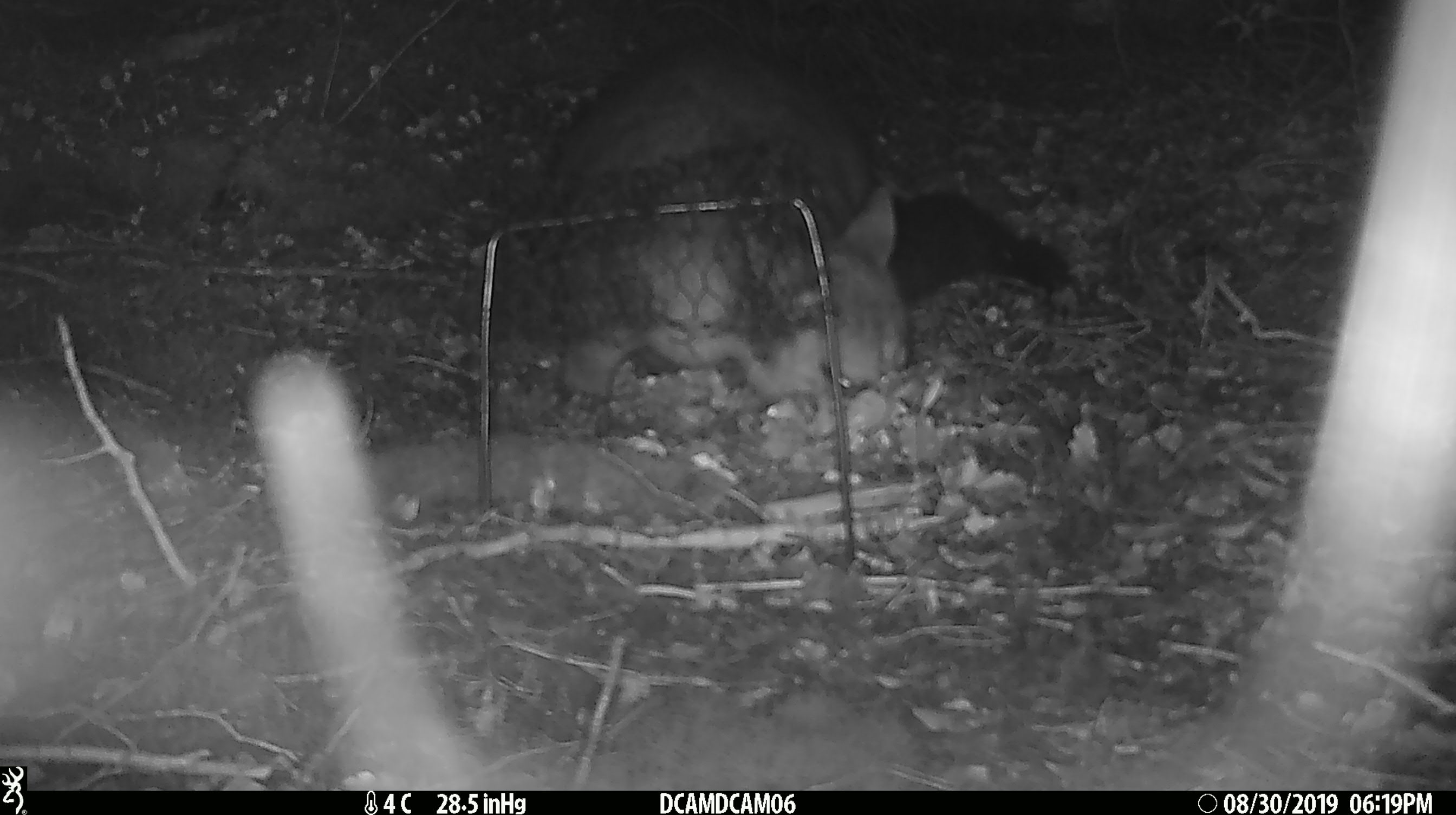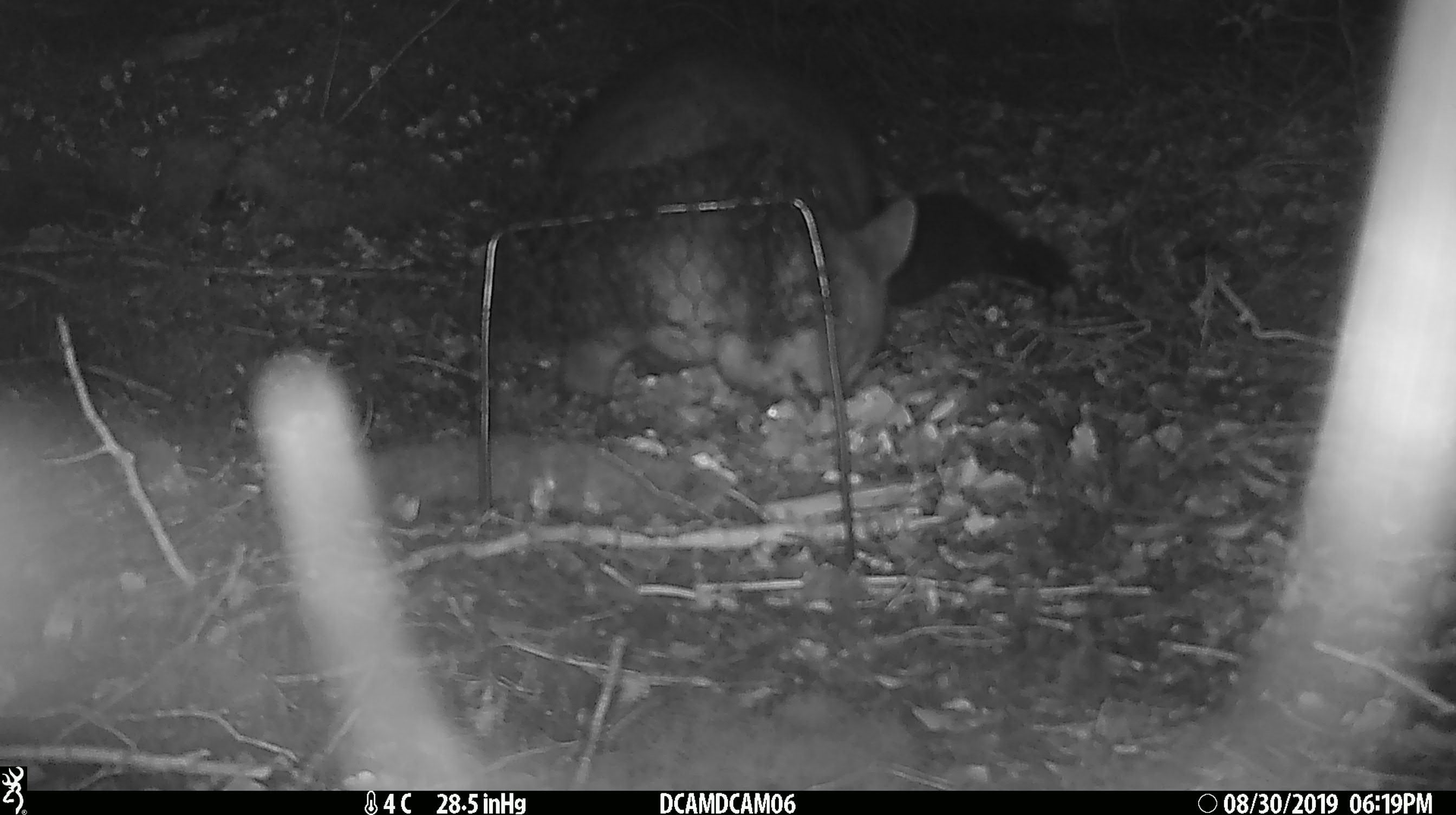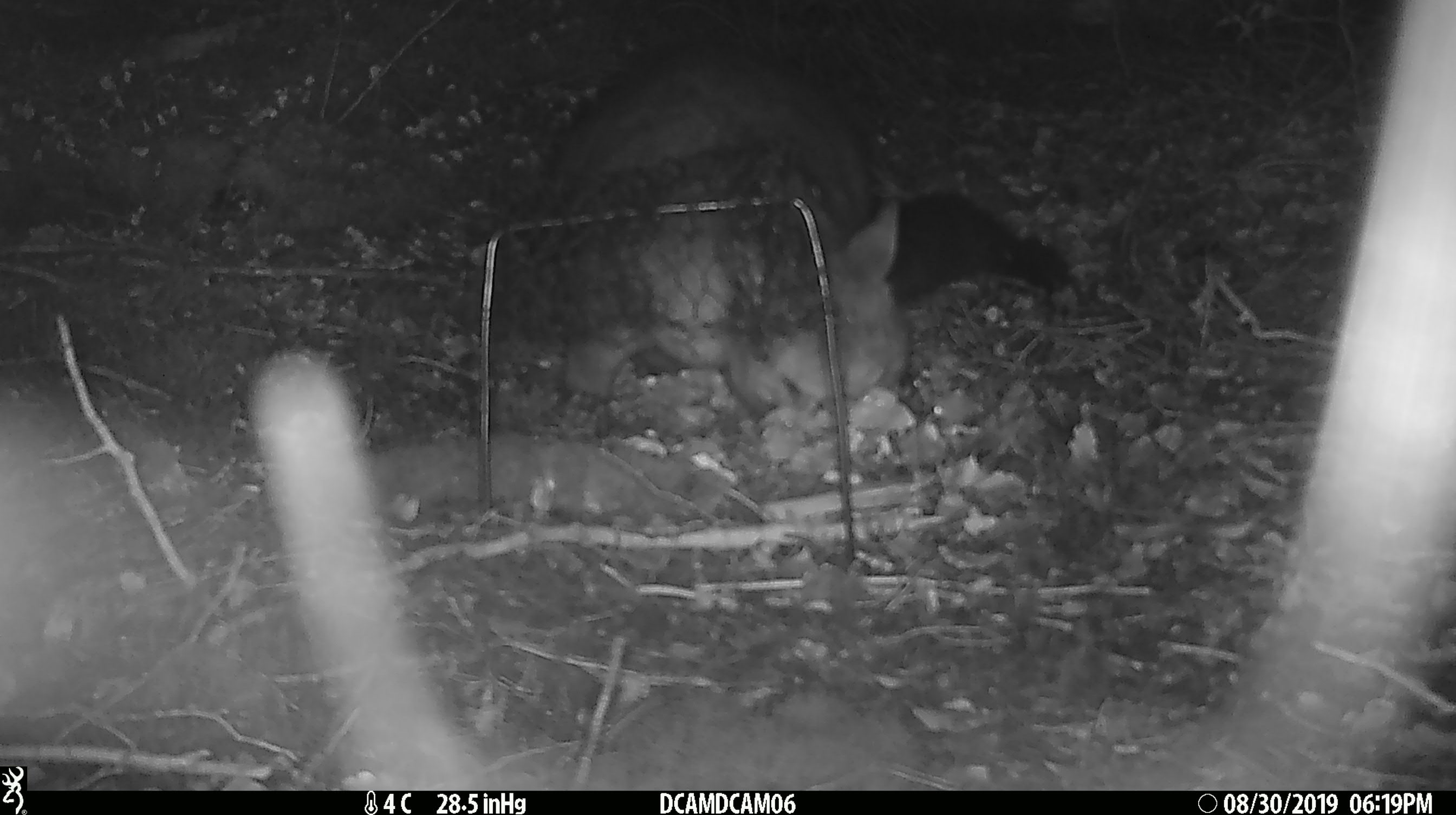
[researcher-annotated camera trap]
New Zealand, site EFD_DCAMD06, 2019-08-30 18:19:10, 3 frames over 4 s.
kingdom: Animalia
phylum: Chordata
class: Mammalia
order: Diprotodontia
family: Phalangeridae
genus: Trichosurus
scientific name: Trichosurus vulpecula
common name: common brushtail possum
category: possum